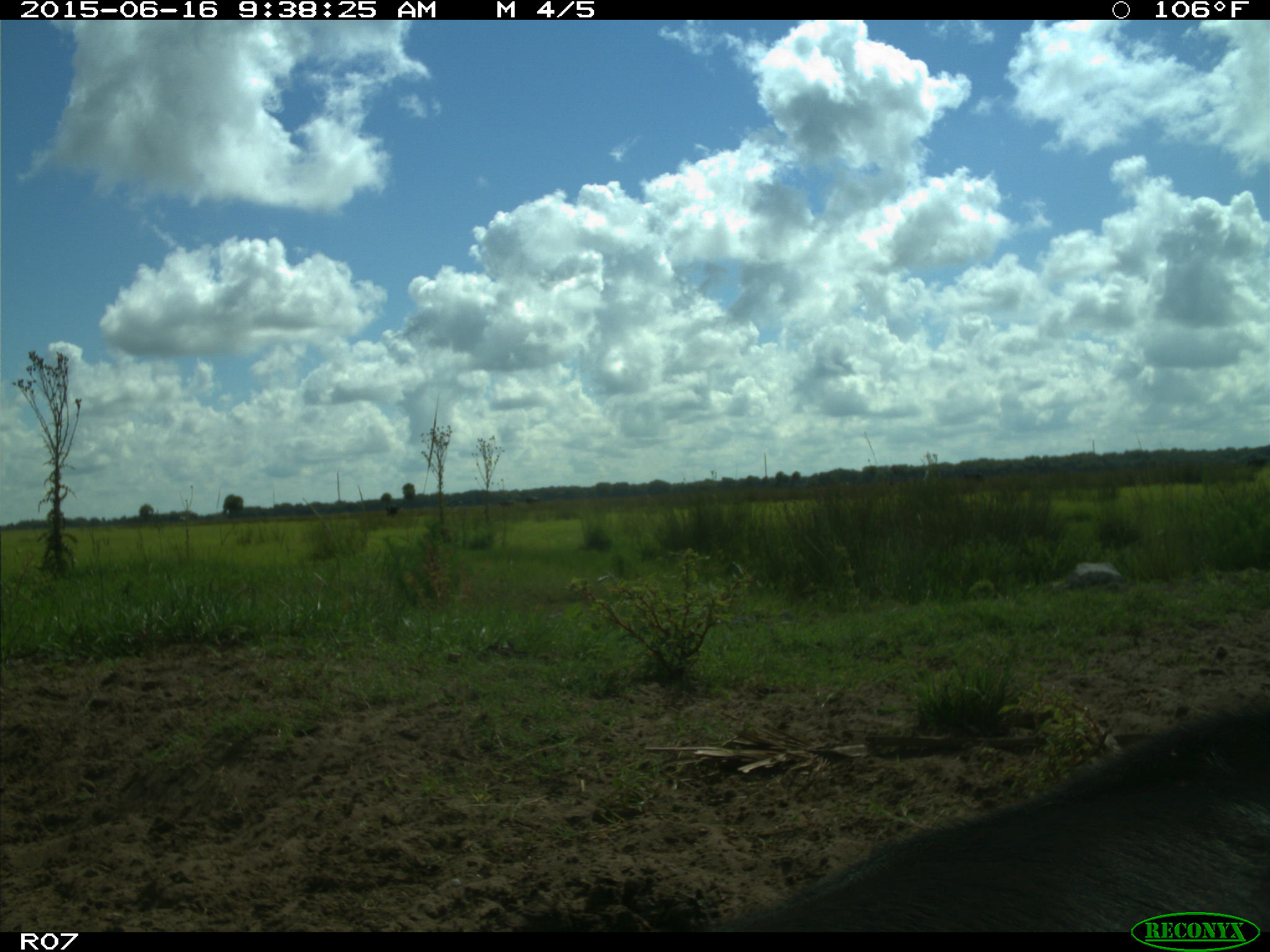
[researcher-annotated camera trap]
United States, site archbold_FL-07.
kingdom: Animalia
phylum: Chordata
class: Mammalia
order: Artiodactyla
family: Bovidae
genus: Bos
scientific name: Bos taurus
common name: domestic cow